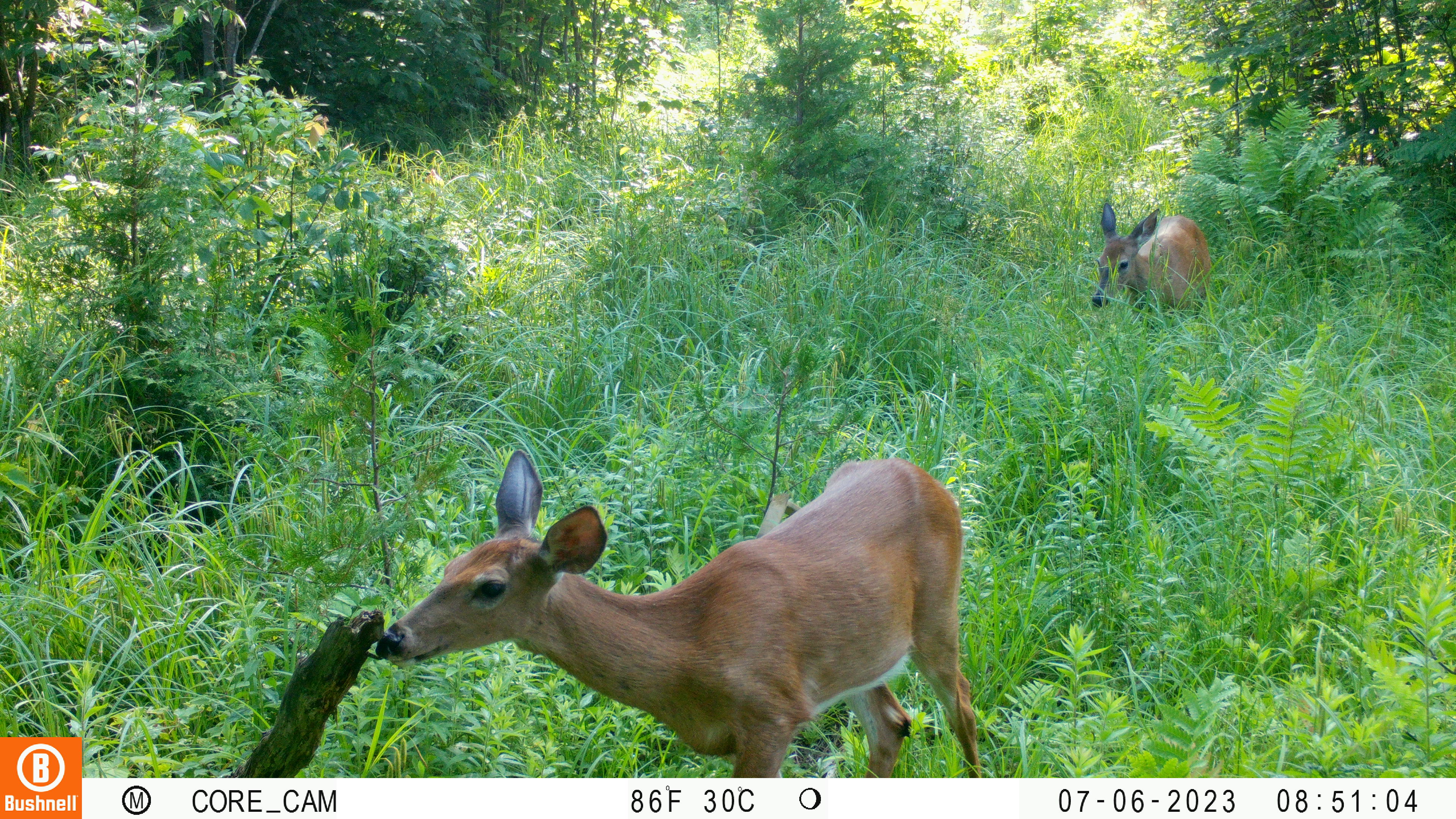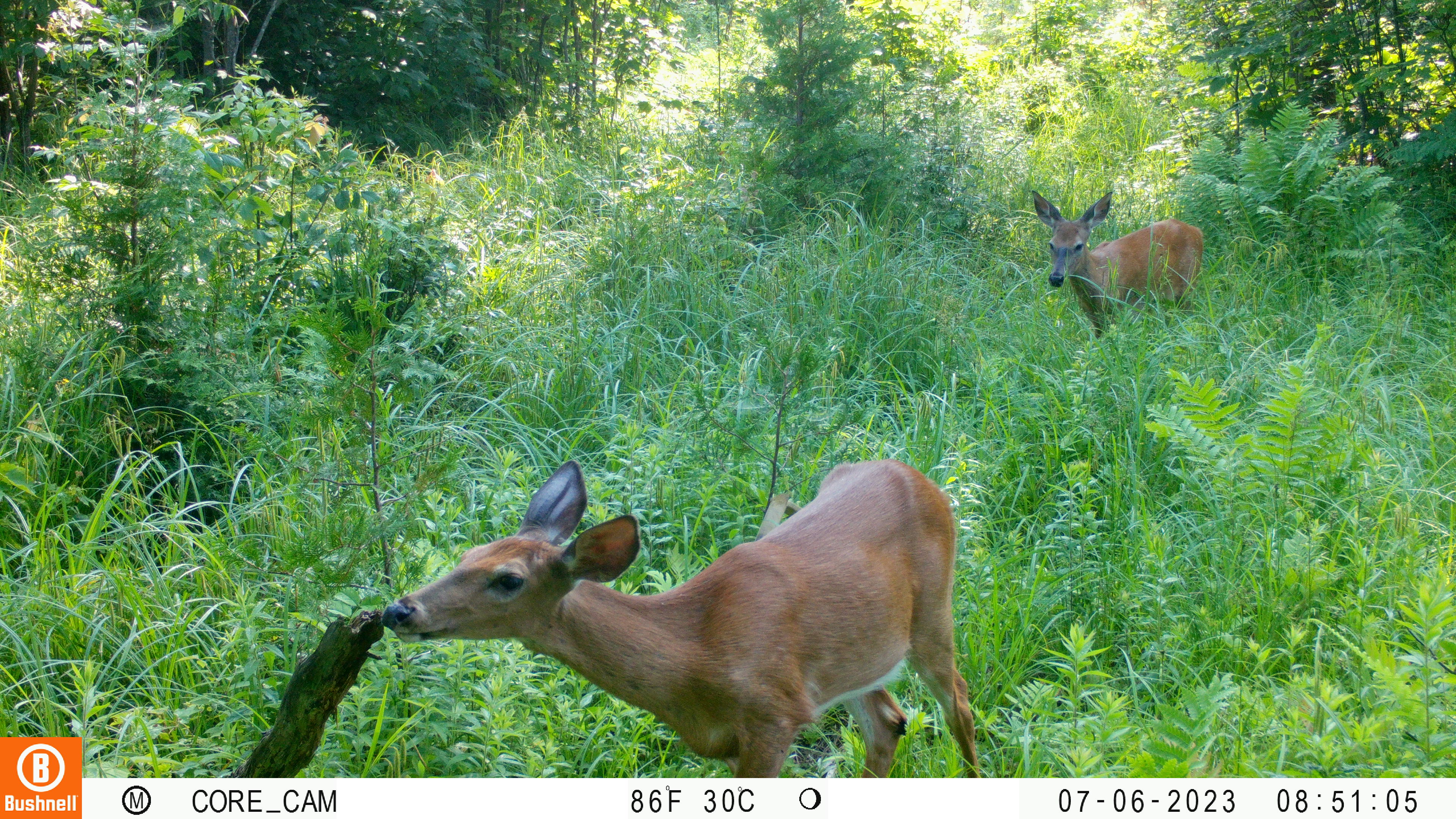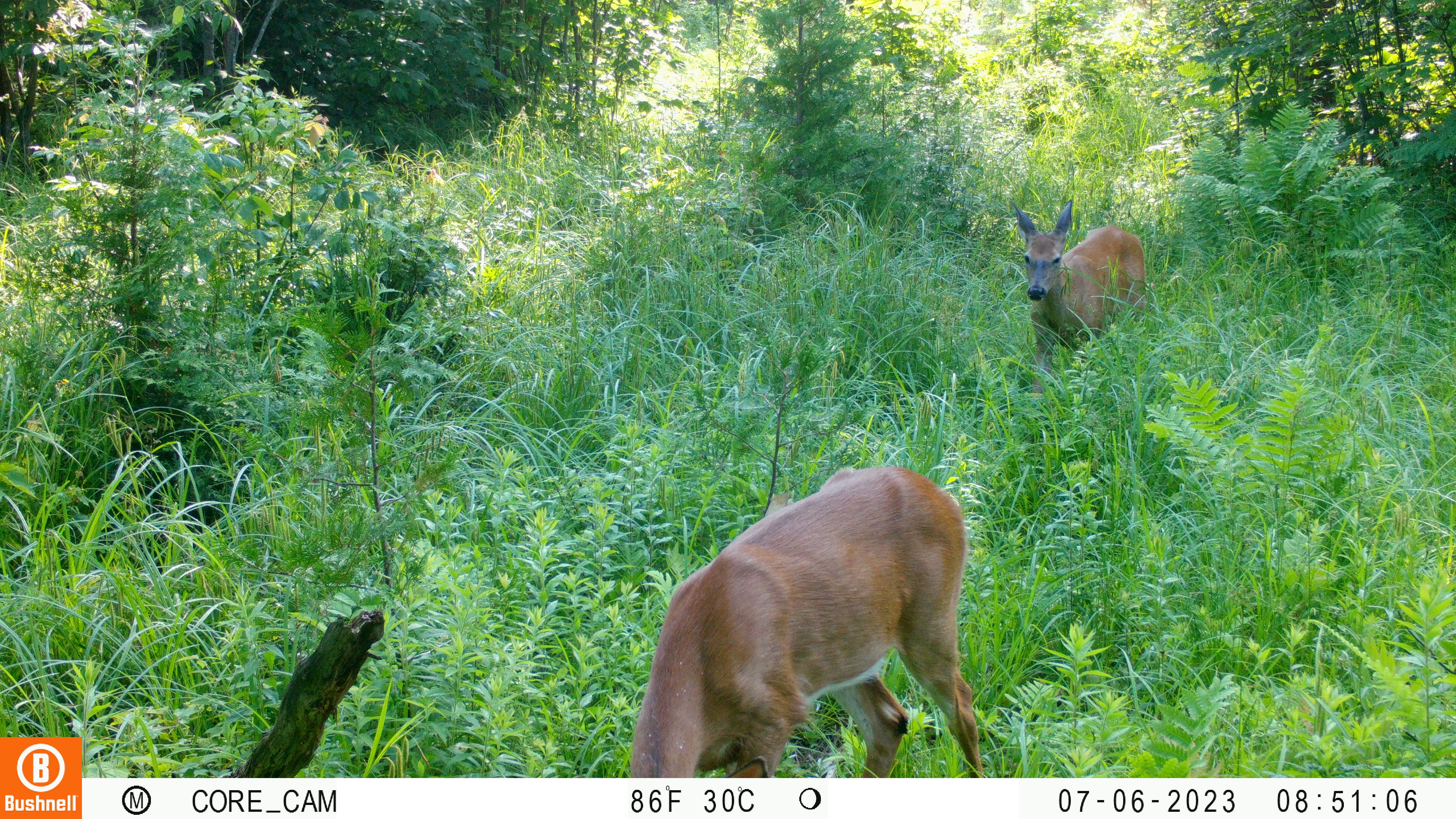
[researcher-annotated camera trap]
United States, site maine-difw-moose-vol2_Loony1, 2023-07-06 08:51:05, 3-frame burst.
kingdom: Animalia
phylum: Chordata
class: Mammalia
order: Artiodactyla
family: Cervidae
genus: Odocoileus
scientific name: Odocoileus virginianus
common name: white-tailed deer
White-tailed deer (Odocoileus virginianus).